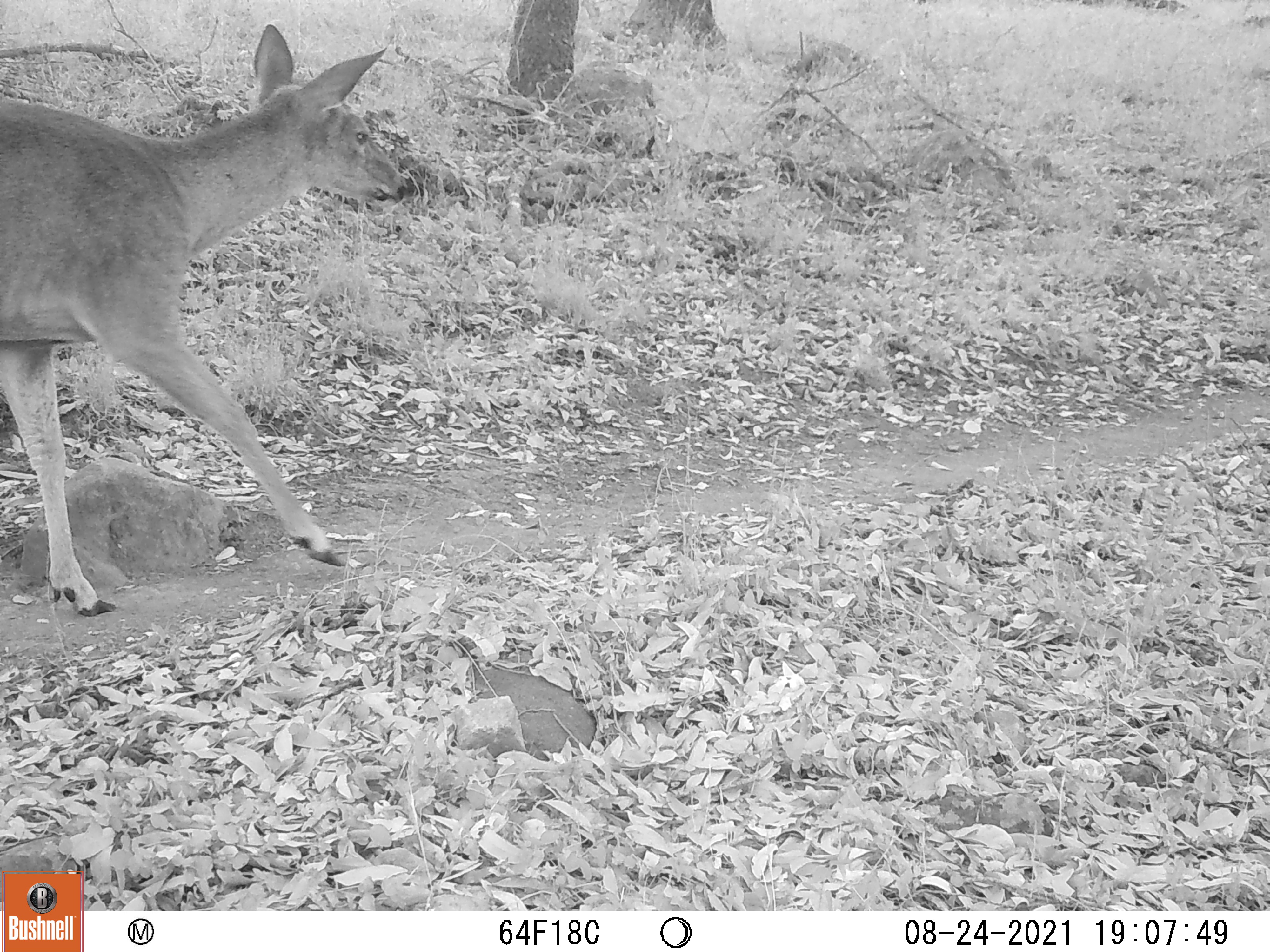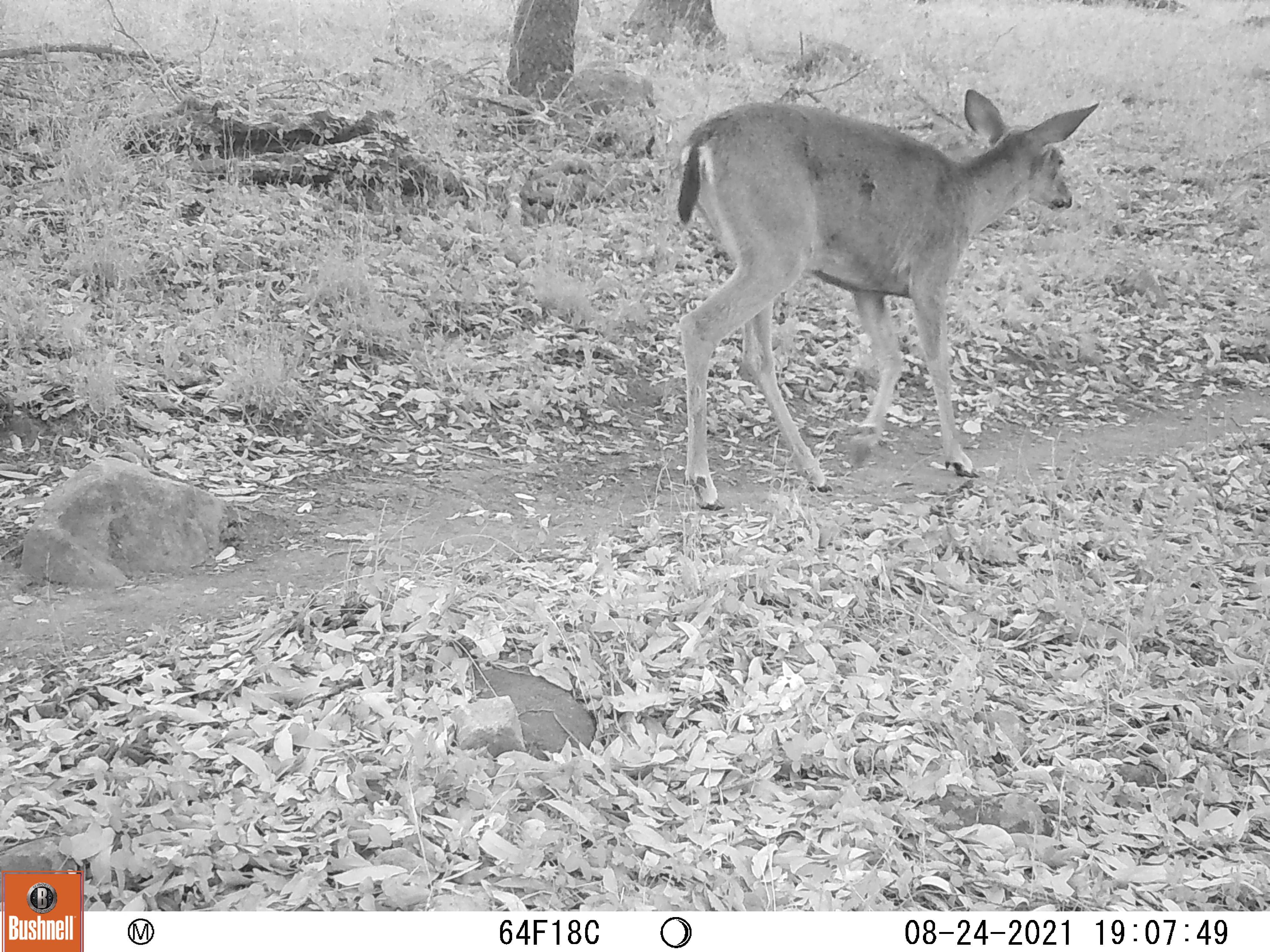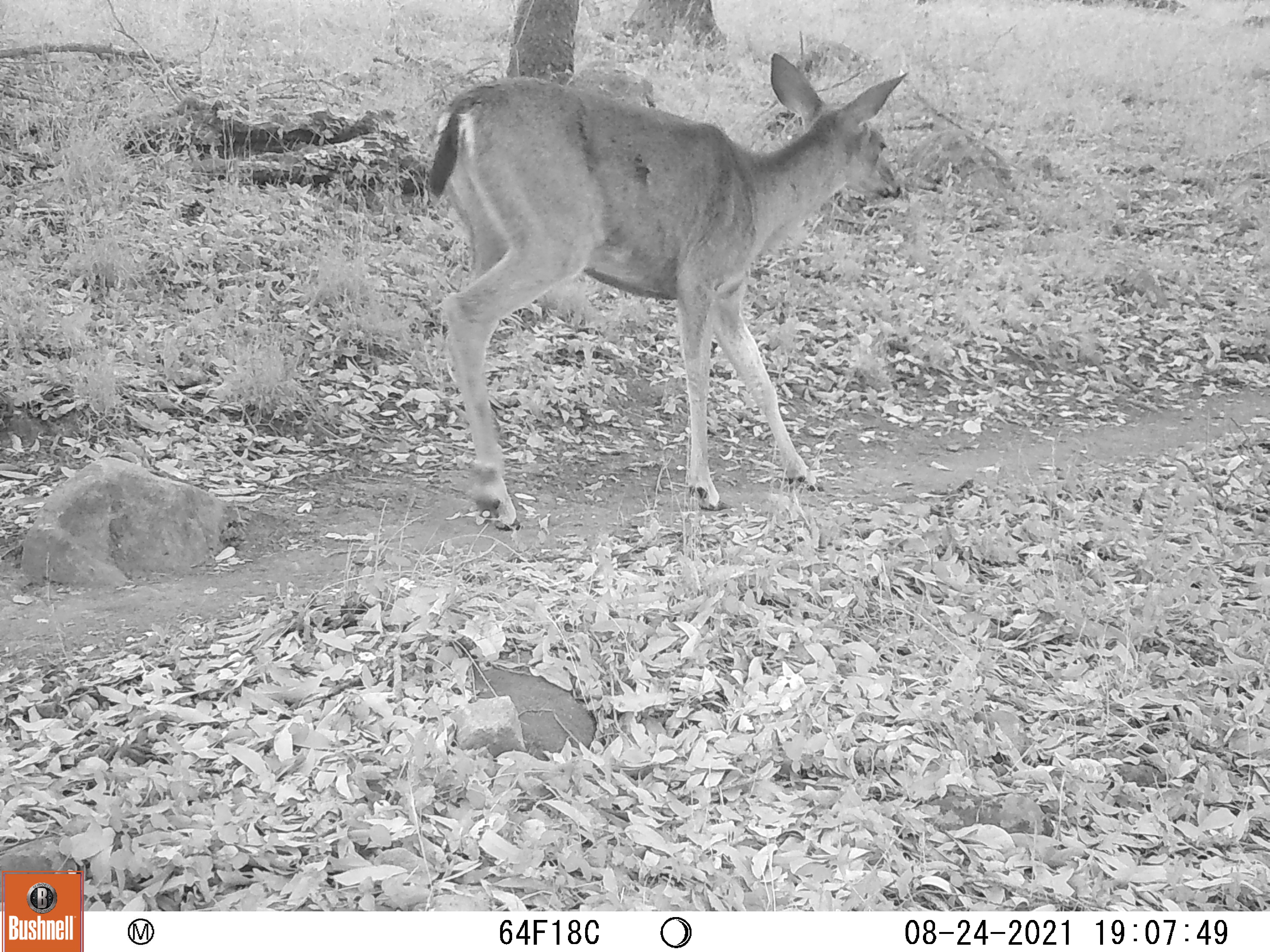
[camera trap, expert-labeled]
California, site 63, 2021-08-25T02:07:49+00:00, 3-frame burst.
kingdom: Animalia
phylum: Chordata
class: Mammalia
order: Artiodactyla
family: Cervidae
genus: Odocoileus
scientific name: Odocoileus hemionus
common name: mule deer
Mule deer (Odocoileus hemionus).